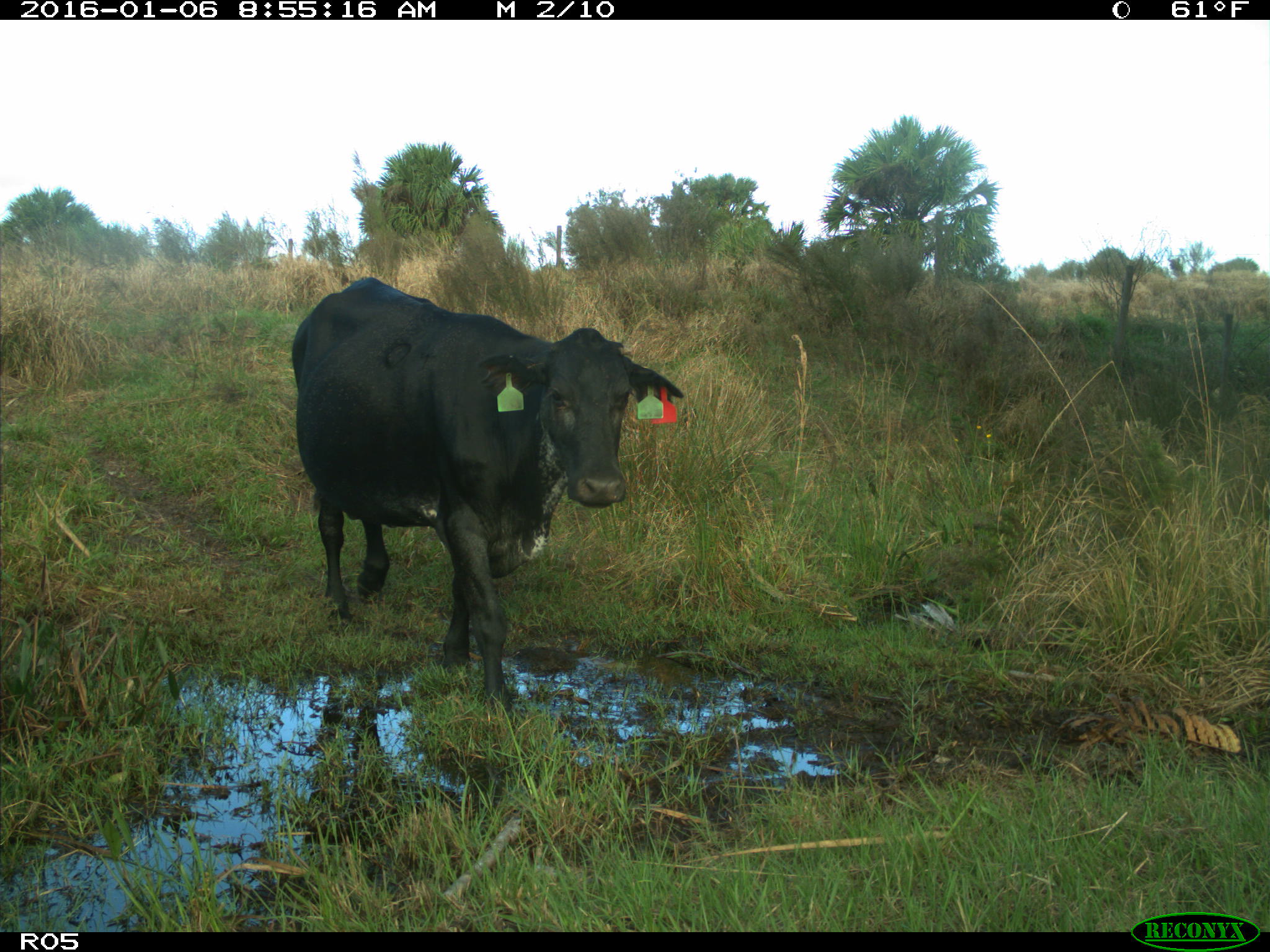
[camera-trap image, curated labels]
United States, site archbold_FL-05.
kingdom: Animalia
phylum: Chordata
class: Mammalia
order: Artiodactyla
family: Bovidae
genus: Bos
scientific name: Bos taurus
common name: domestic cow